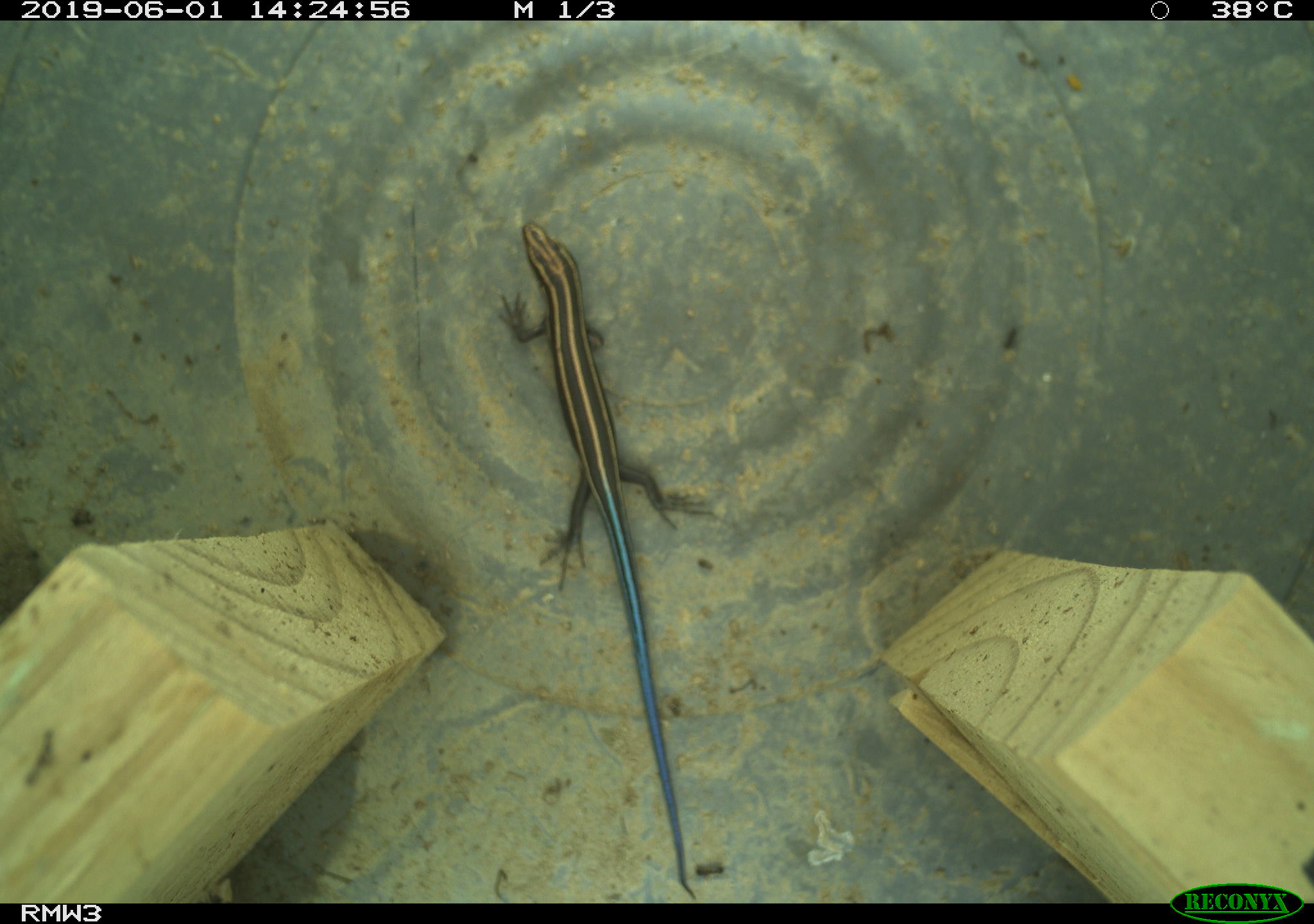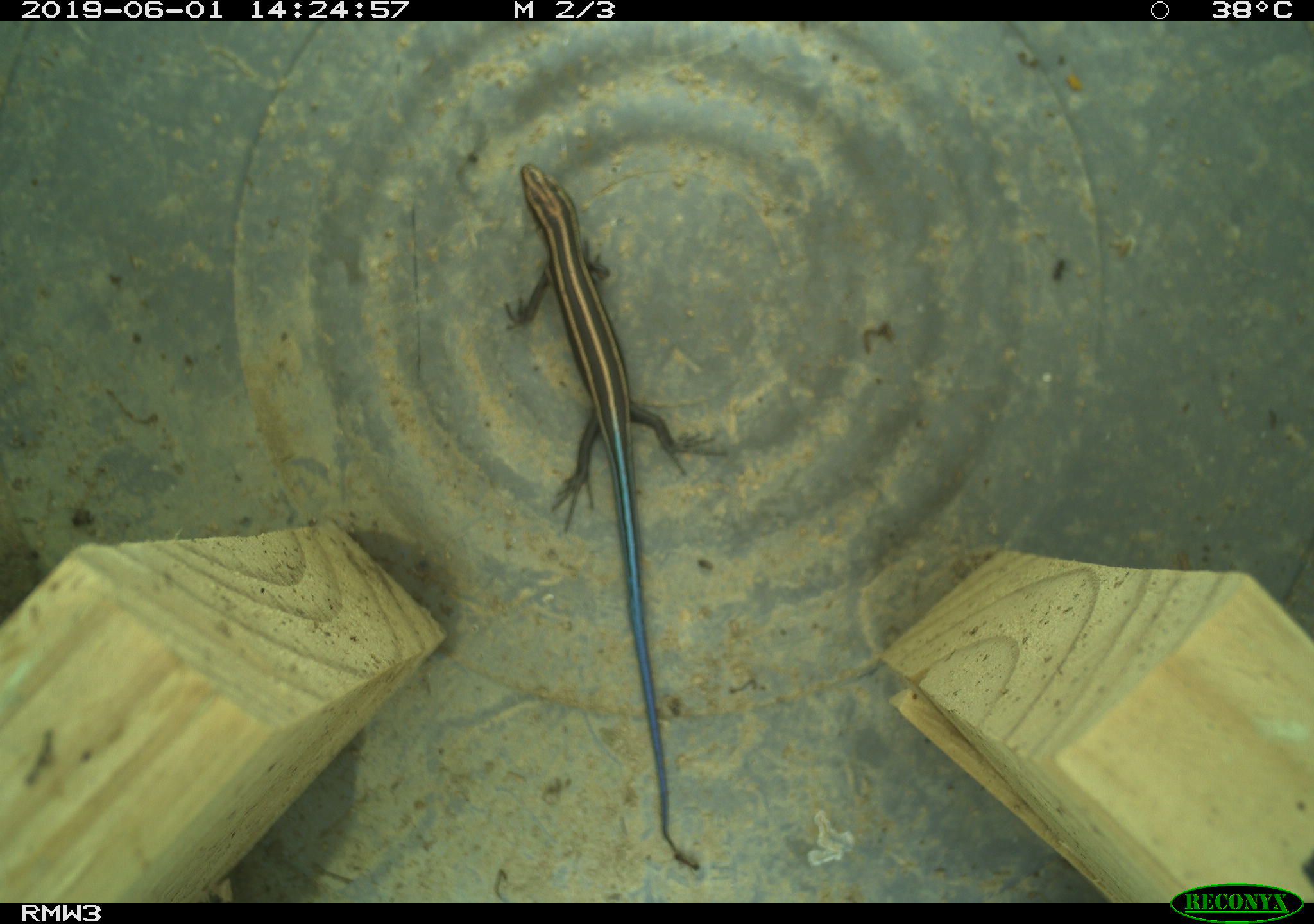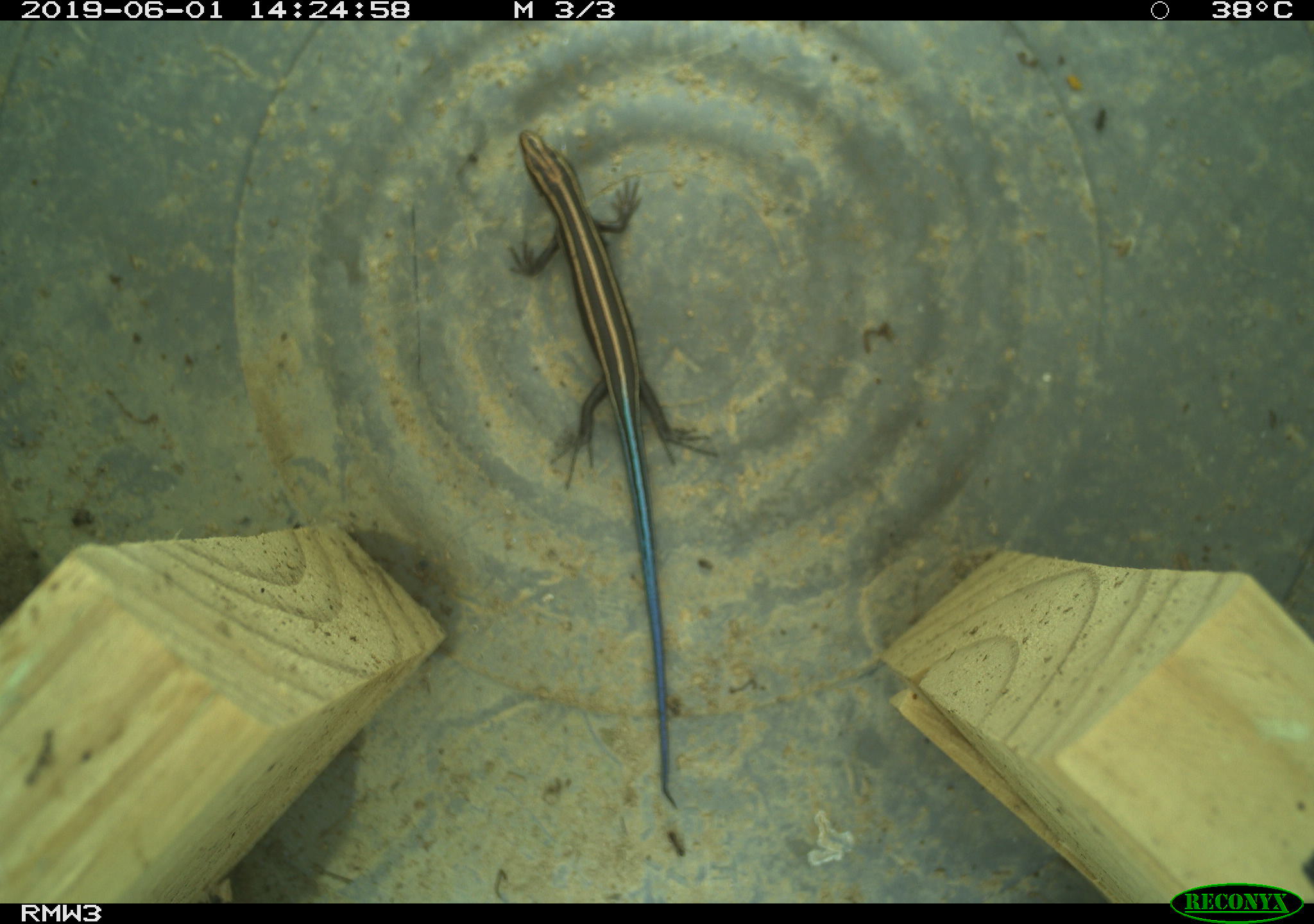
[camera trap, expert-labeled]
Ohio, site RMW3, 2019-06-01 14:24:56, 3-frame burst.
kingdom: Animalia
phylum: Chordata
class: Reptilia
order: Squamata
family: Scincidae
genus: Plestiodon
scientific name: Plestiodon fasciatus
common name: common five-lined skink